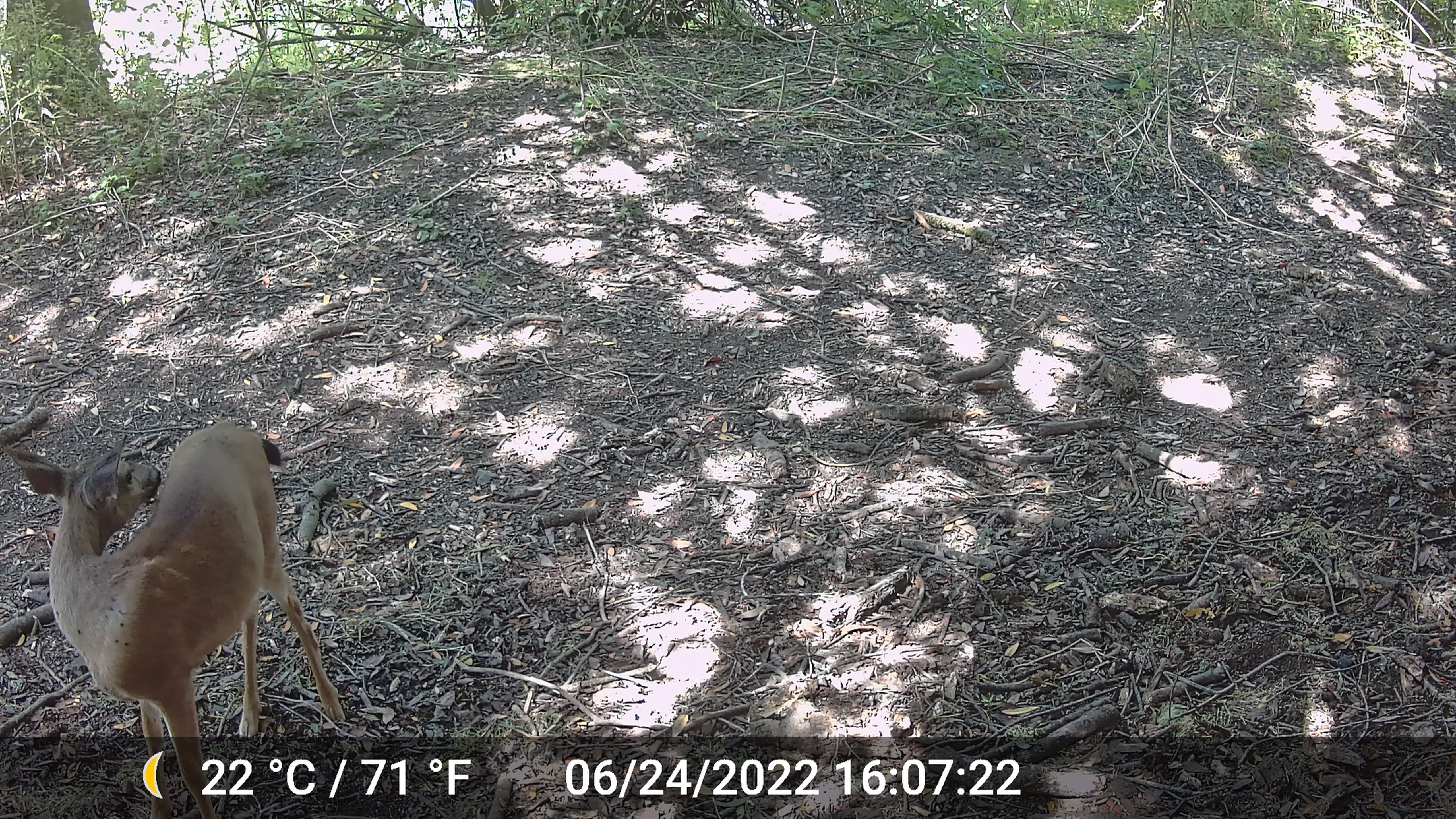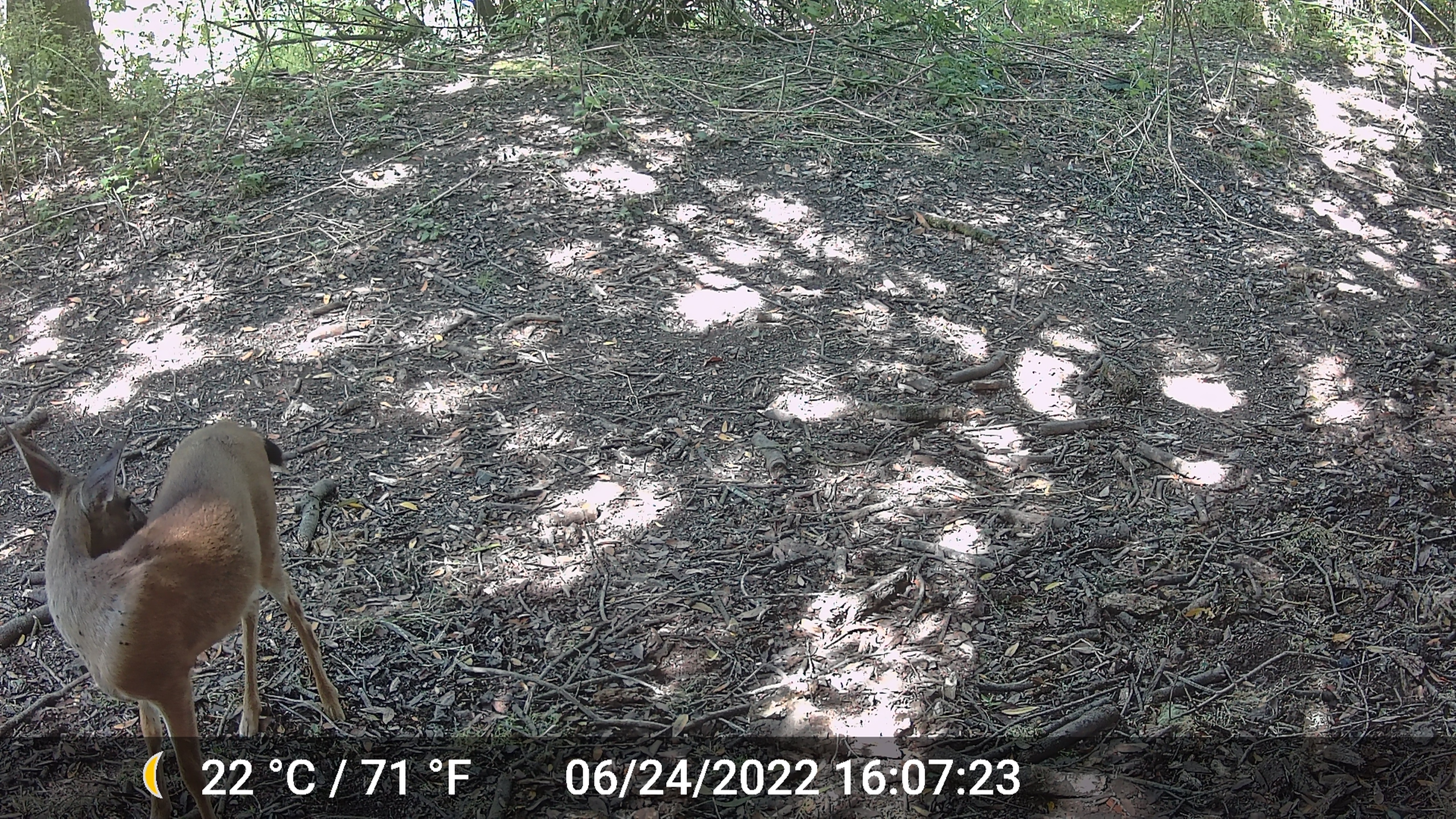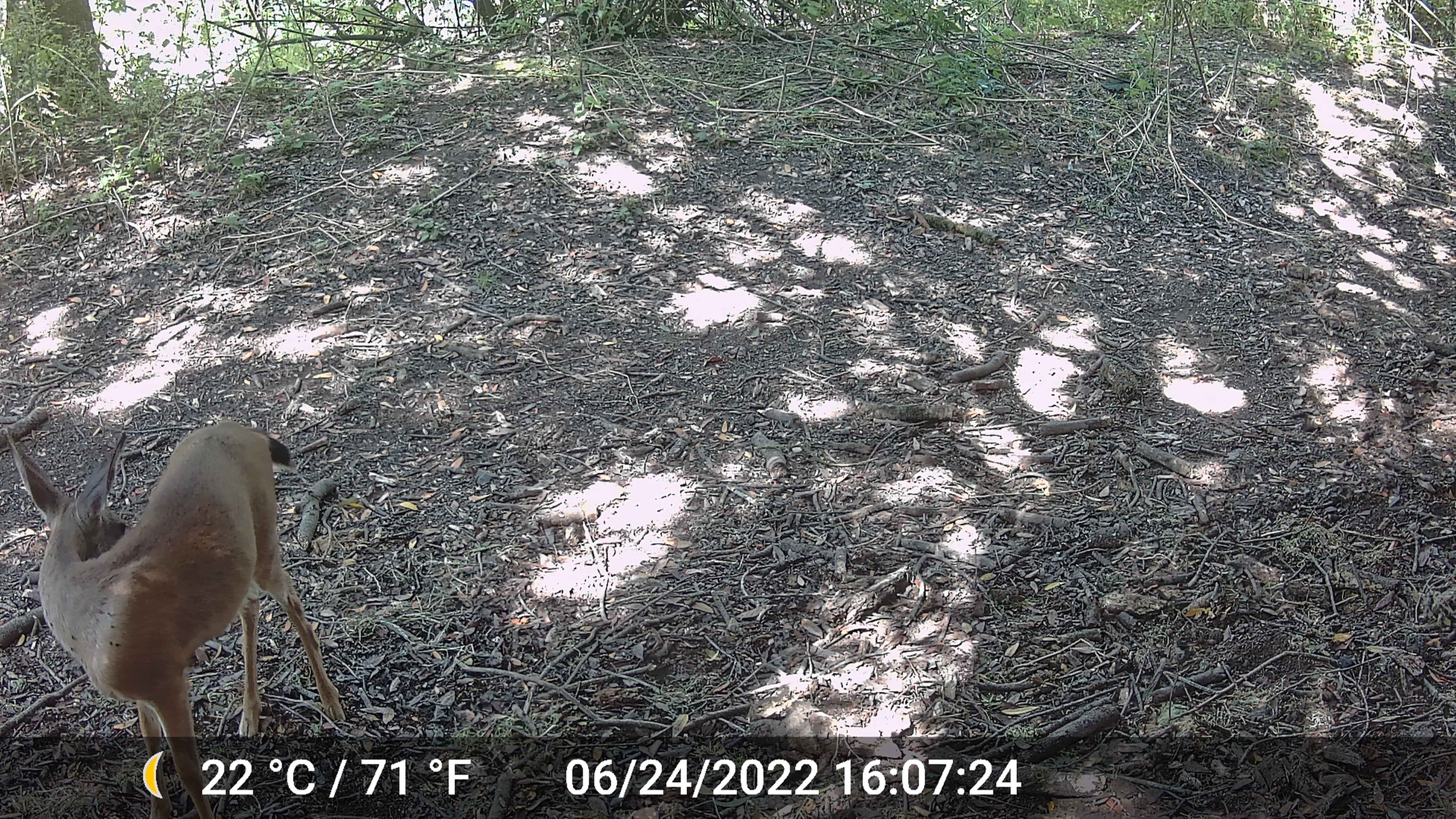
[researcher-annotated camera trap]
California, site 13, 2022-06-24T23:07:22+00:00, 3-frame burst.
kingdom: Animalia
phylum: Chordata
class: Mammalia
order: Artiodactyla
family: Cervidae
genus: Odocoileus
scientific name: Odocoileus hemionus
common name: mule deer